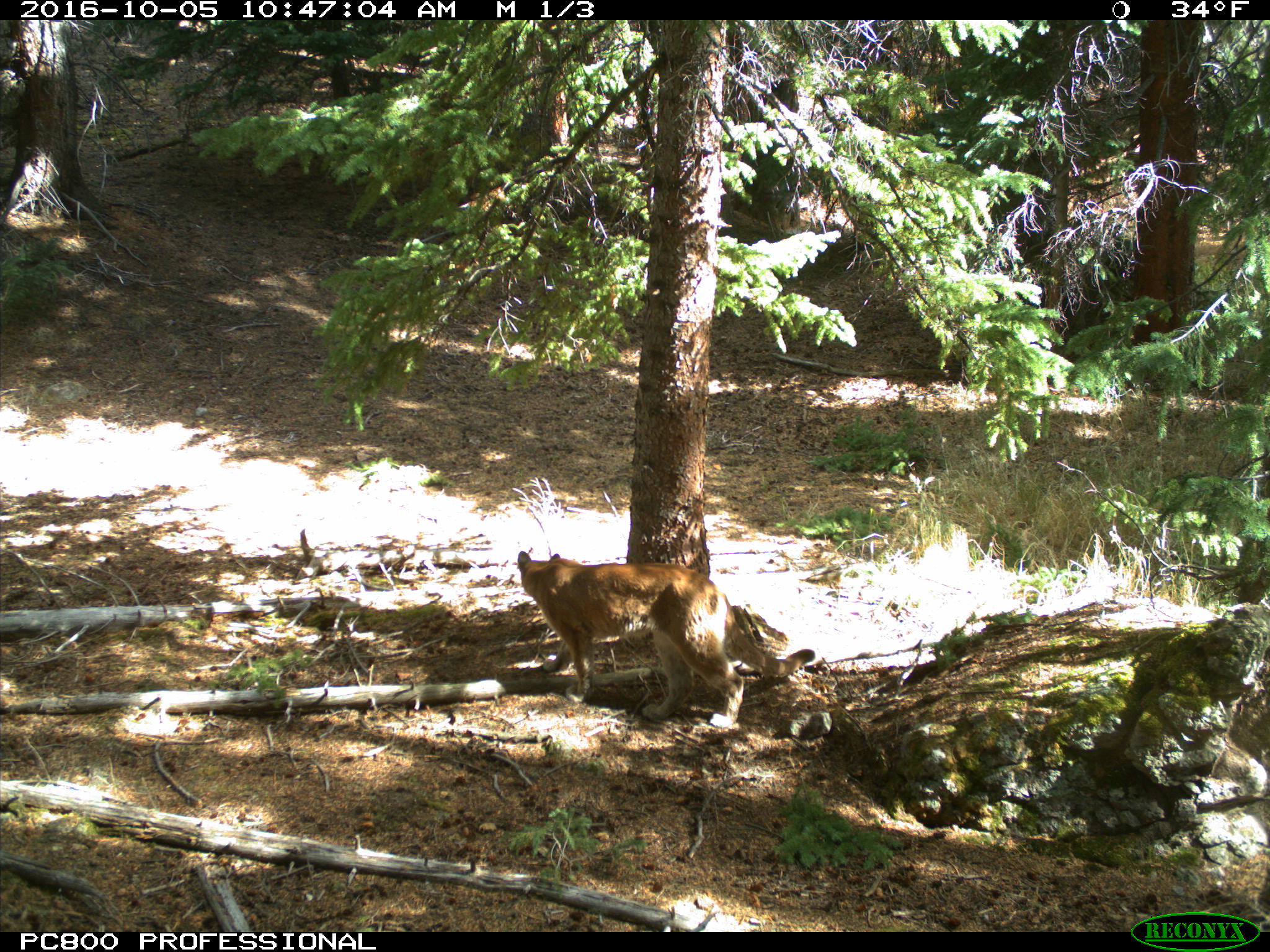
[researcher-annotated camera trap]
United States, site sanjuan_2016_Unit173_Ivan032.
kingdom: Animalia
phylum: Chordata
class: Mammalia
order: Carnivora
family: Felidae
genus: Puma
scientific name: Puma concolor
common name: mountain lion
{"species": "Puma concolor (mountain lion)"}